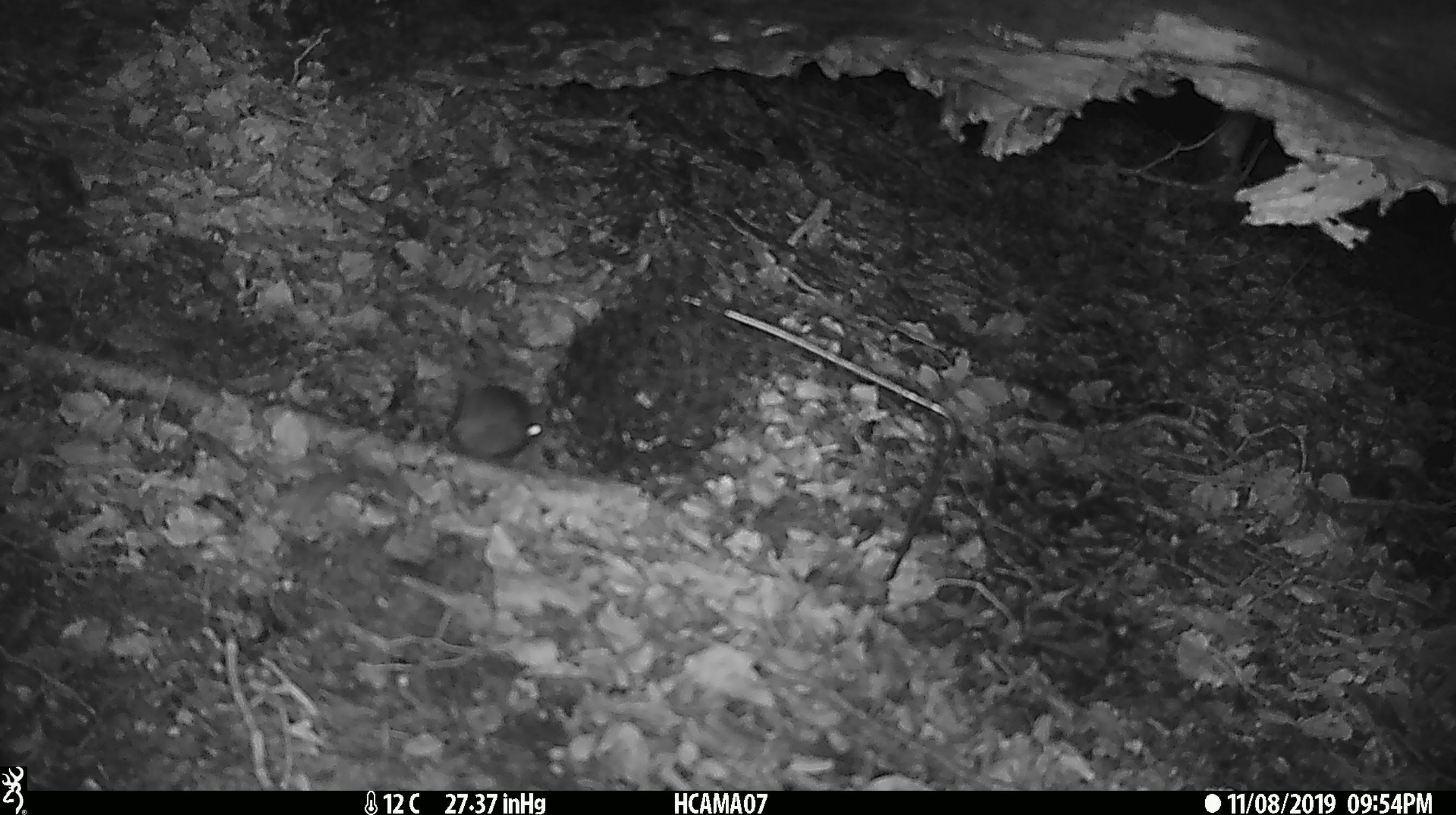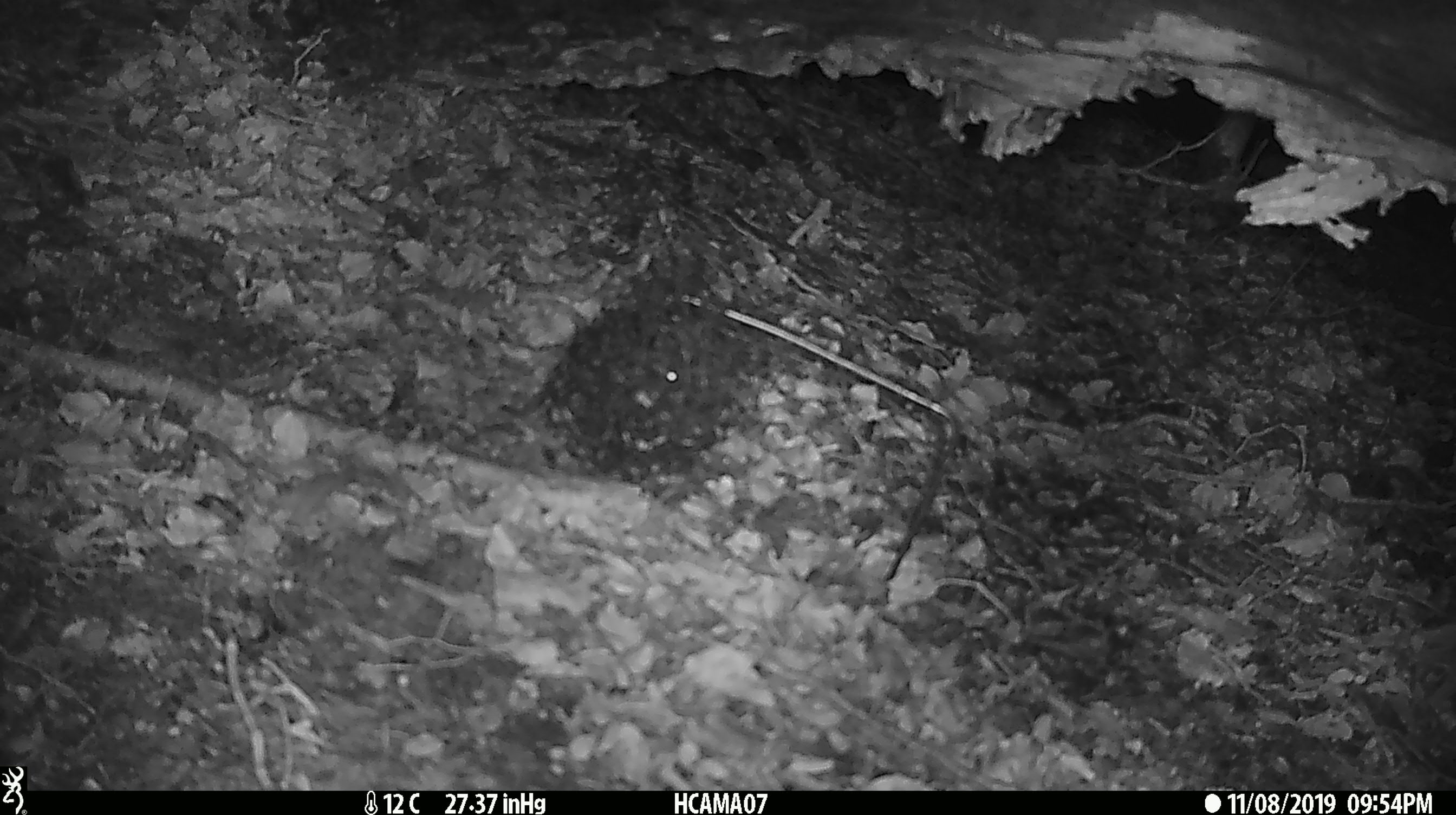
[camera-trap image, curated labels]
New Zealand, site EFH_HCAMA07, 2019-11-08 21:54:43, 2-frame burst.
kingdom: Animalia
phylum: Chordata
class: Mammalia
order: Rodentia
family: Muridae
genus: Mus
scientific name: Mus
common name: mouse